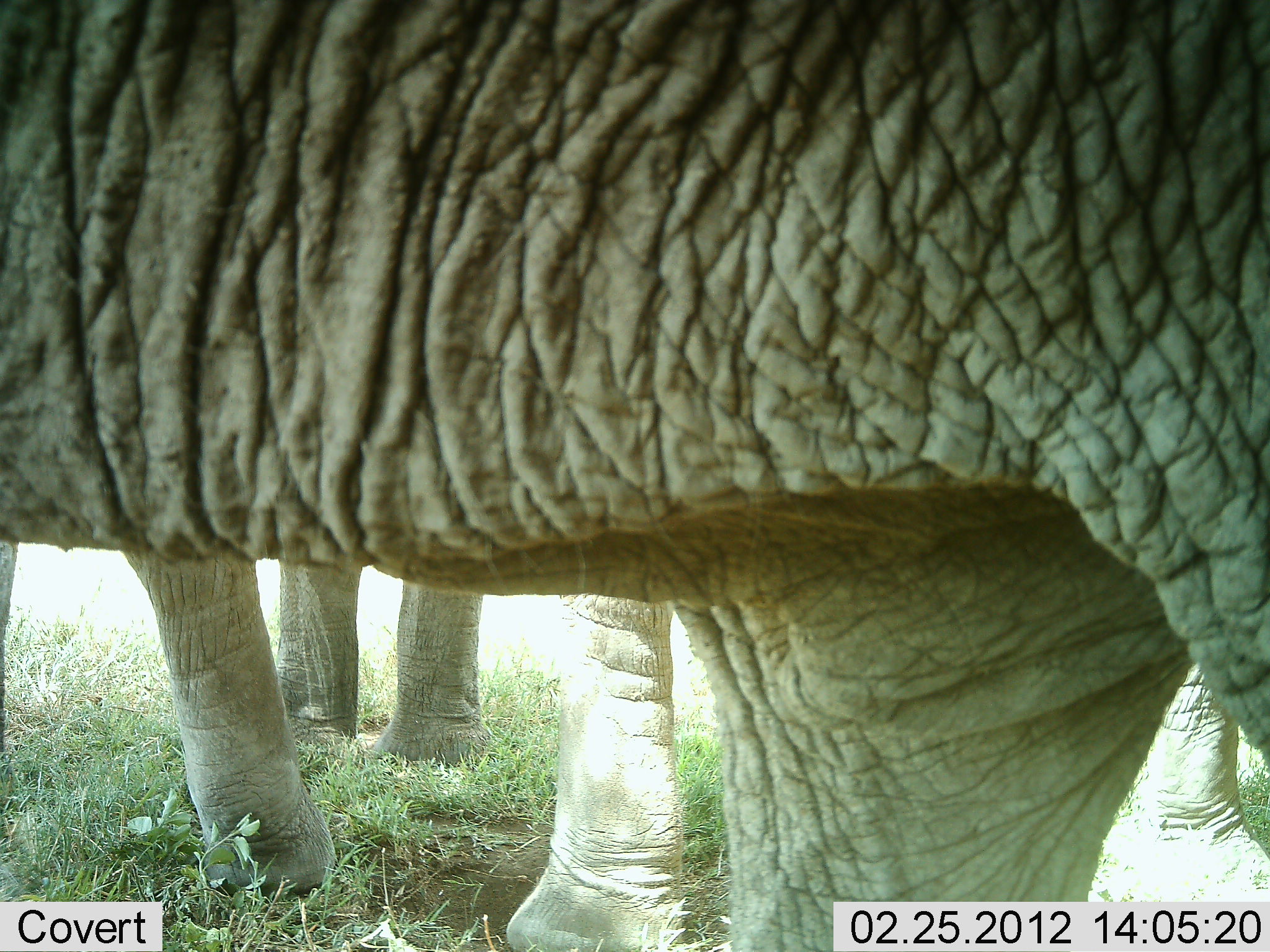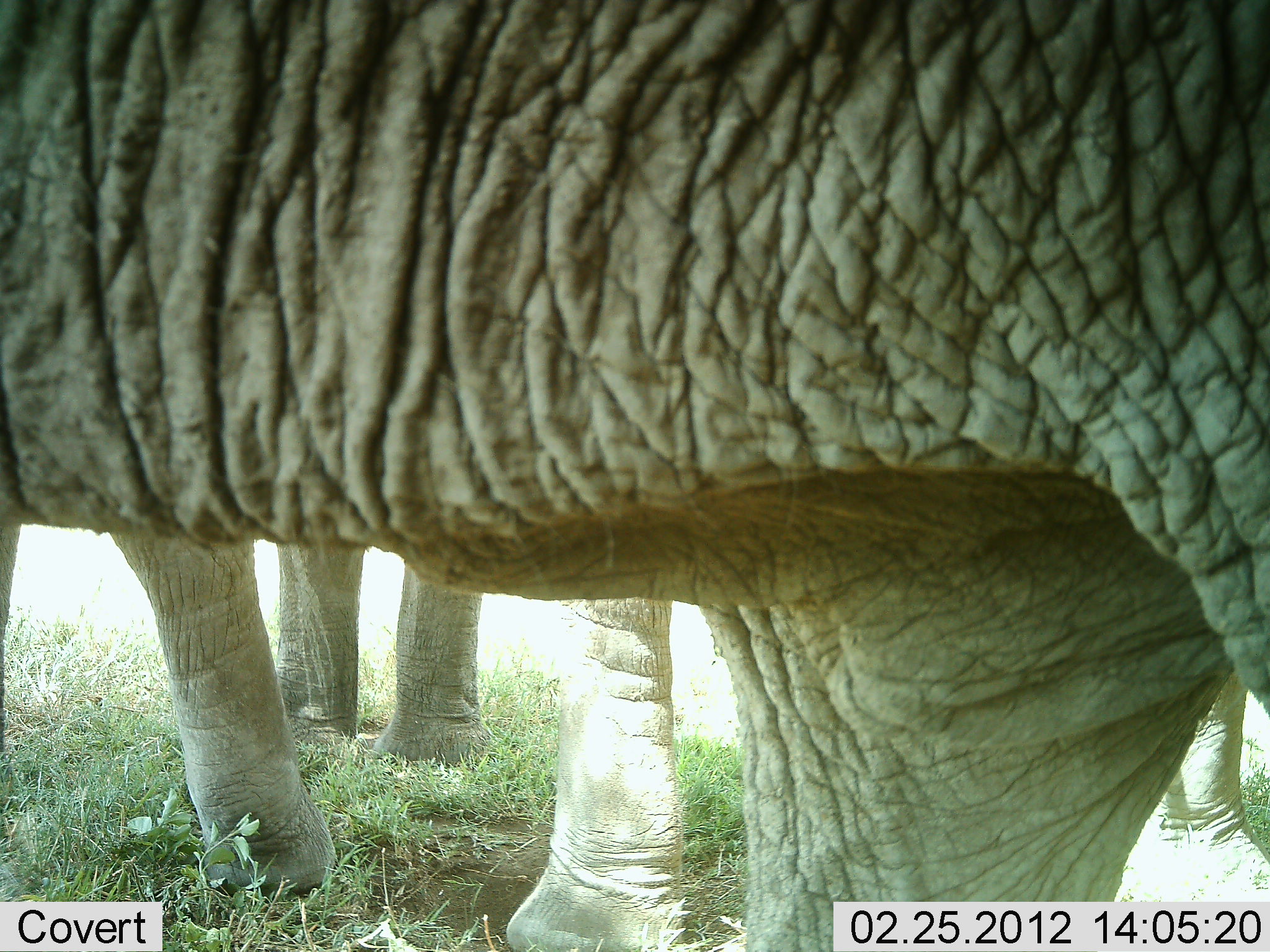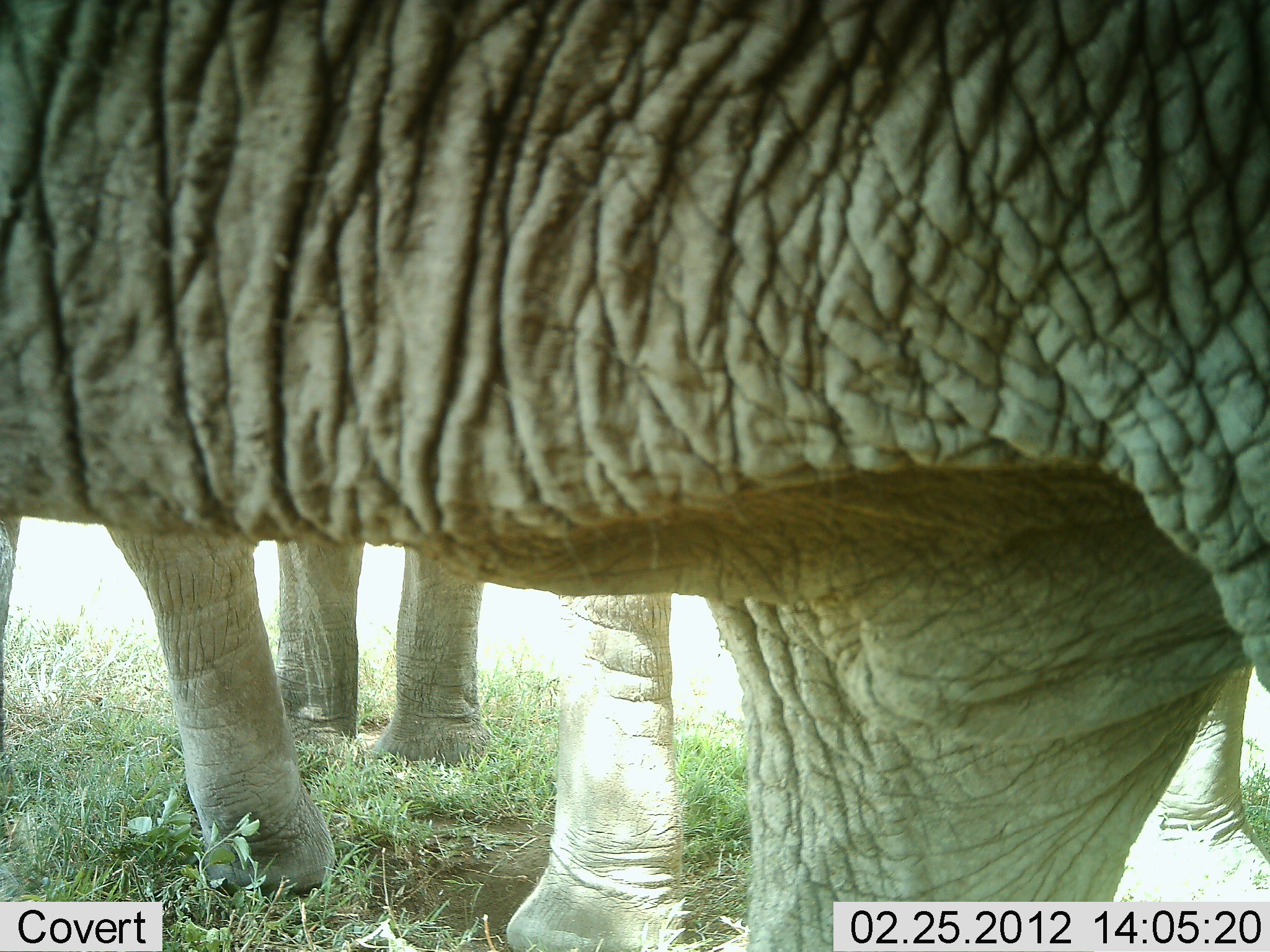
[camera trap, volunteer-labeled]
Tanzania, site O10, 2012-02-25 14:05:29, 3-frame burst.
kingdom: Animalia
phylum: Chordata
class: Mammalia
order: Proboscidea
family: Elephantidae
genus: Loxodonta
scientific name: Loxodonta africana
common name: african bush elephant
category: elephant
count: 3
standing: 100%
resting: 0%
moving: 19%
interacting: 0%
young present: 0%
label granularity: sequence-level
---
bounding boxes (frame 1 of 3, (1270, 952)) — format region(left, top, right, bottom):
animal: region(1, 1, 1270, 950); region(118, 490, 694, 952)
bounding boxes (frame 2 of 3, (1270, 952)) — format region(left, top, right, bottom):
animal: region(2, 0, 1269, 951); region(110, 477, 689, 952)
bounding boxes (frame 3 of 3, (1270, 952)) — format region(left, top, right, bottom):
animal: region(2, 2, 1270, 951); region(107, 483, 694, 951)